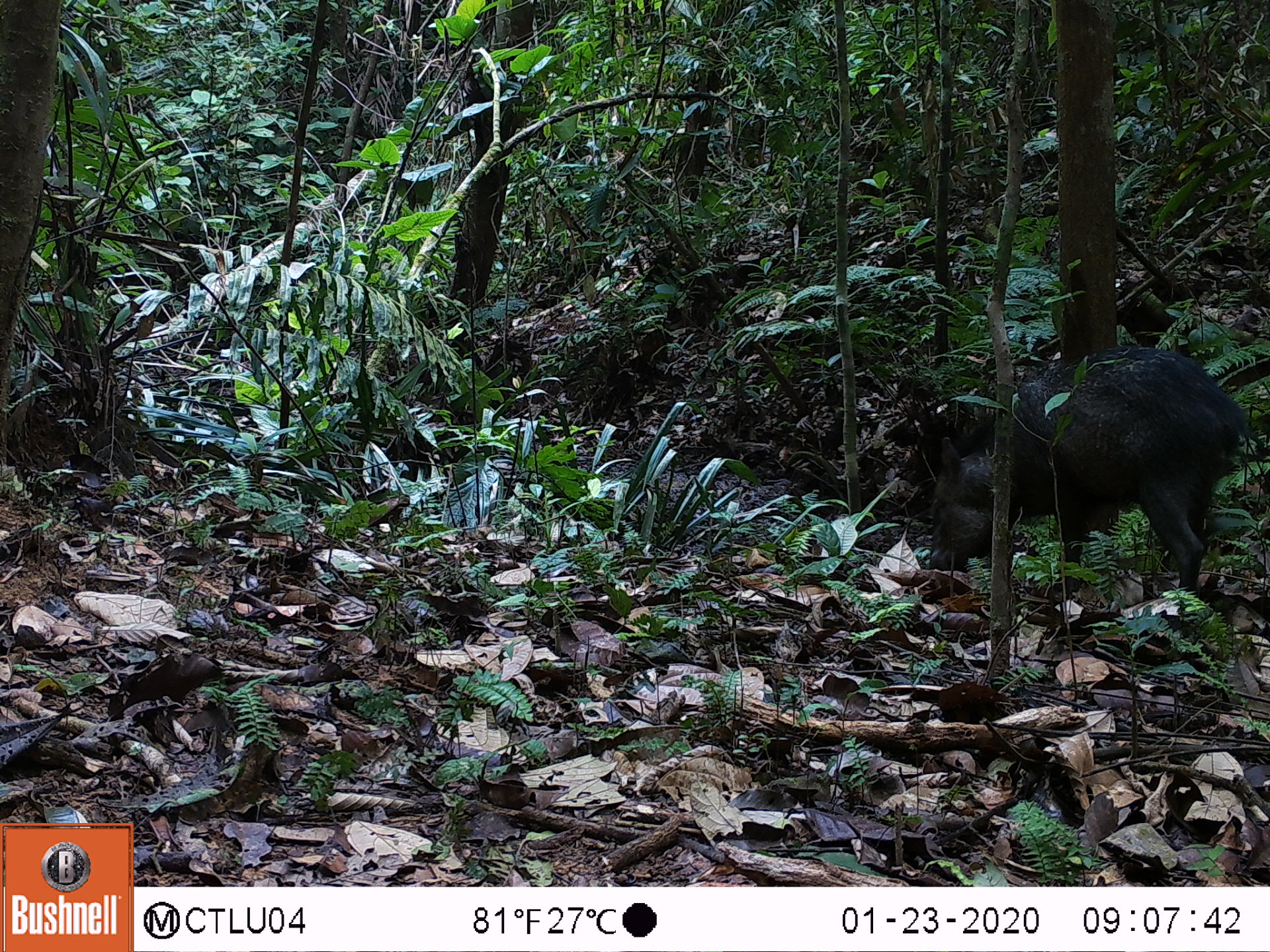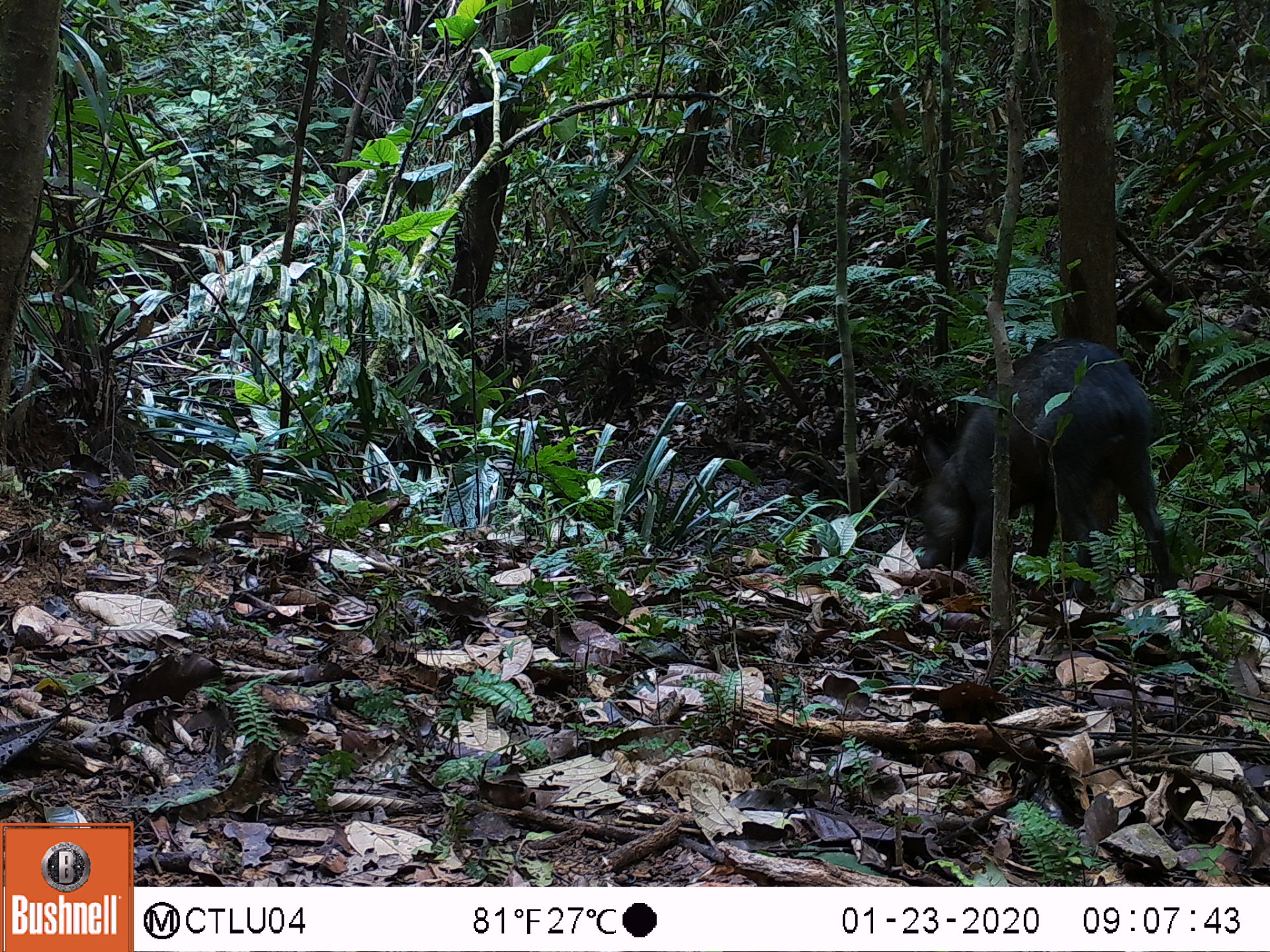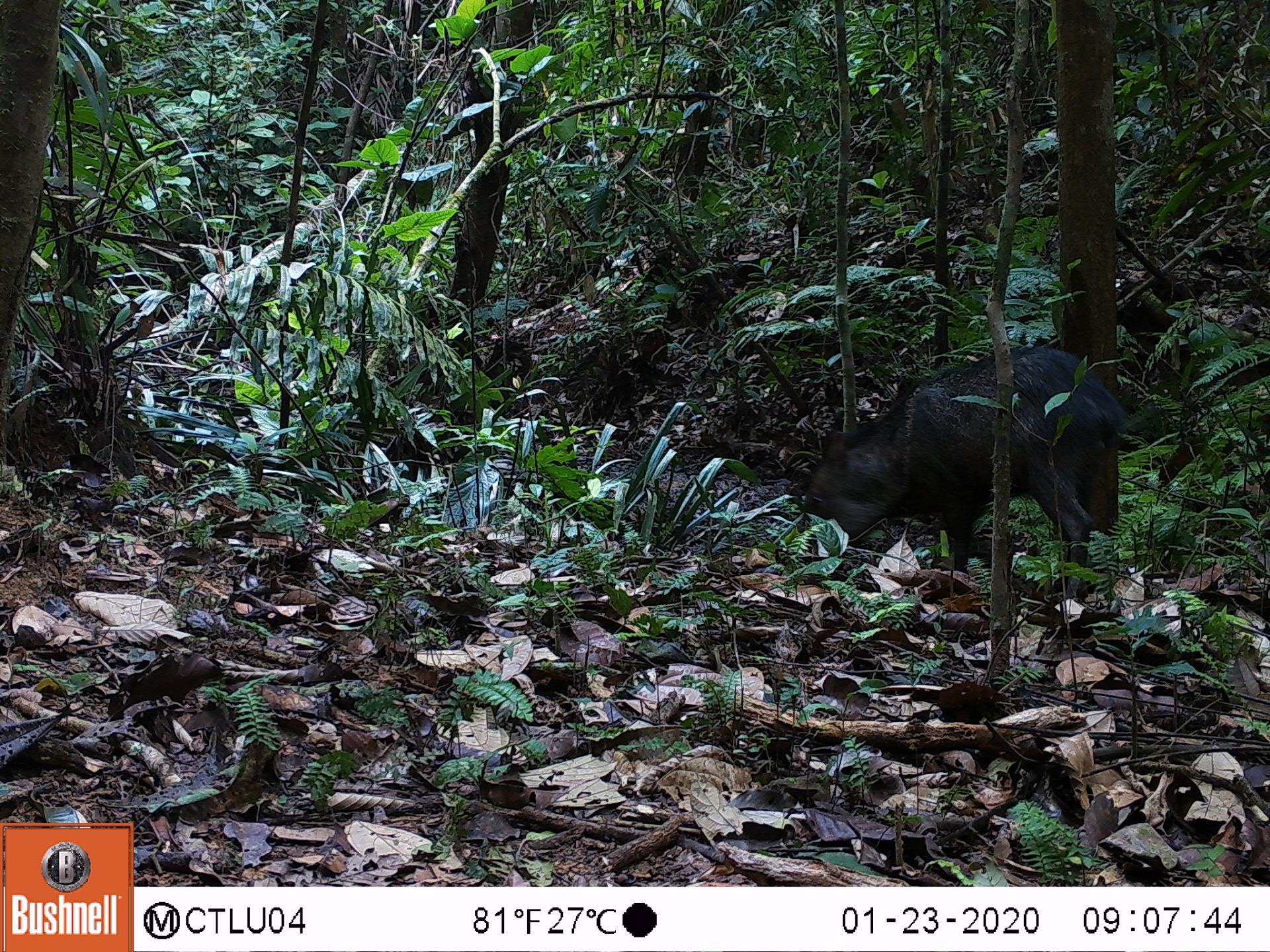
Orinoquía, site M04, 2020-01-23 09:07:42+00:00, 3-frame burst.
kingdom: Animalia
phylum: Chordata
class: Mammalia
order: Artiodactyla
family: Tayassuidae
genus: Pecari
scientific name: Pecari tajacu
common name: collared peccary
Collared peccary (Pecari tajacu).